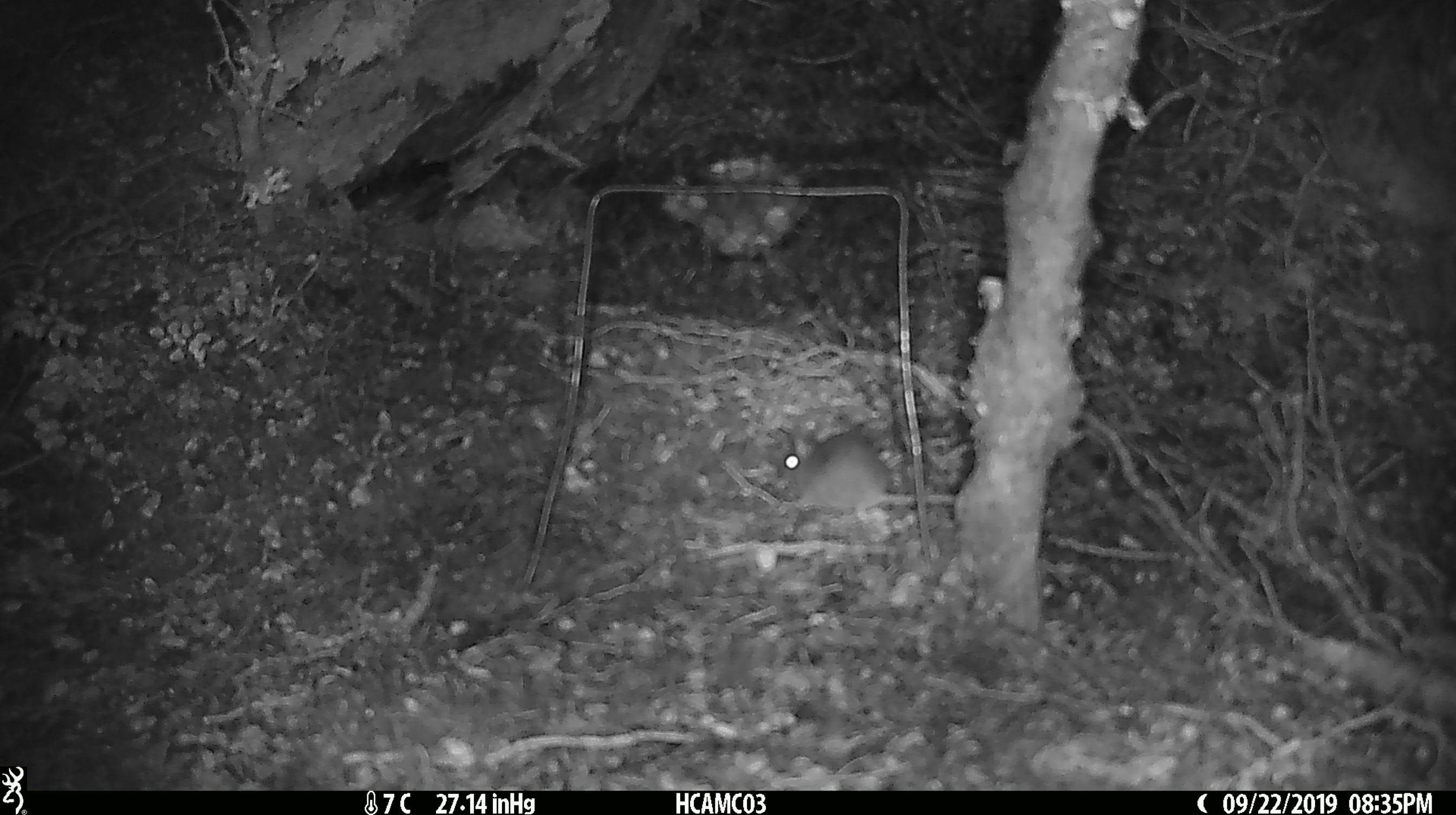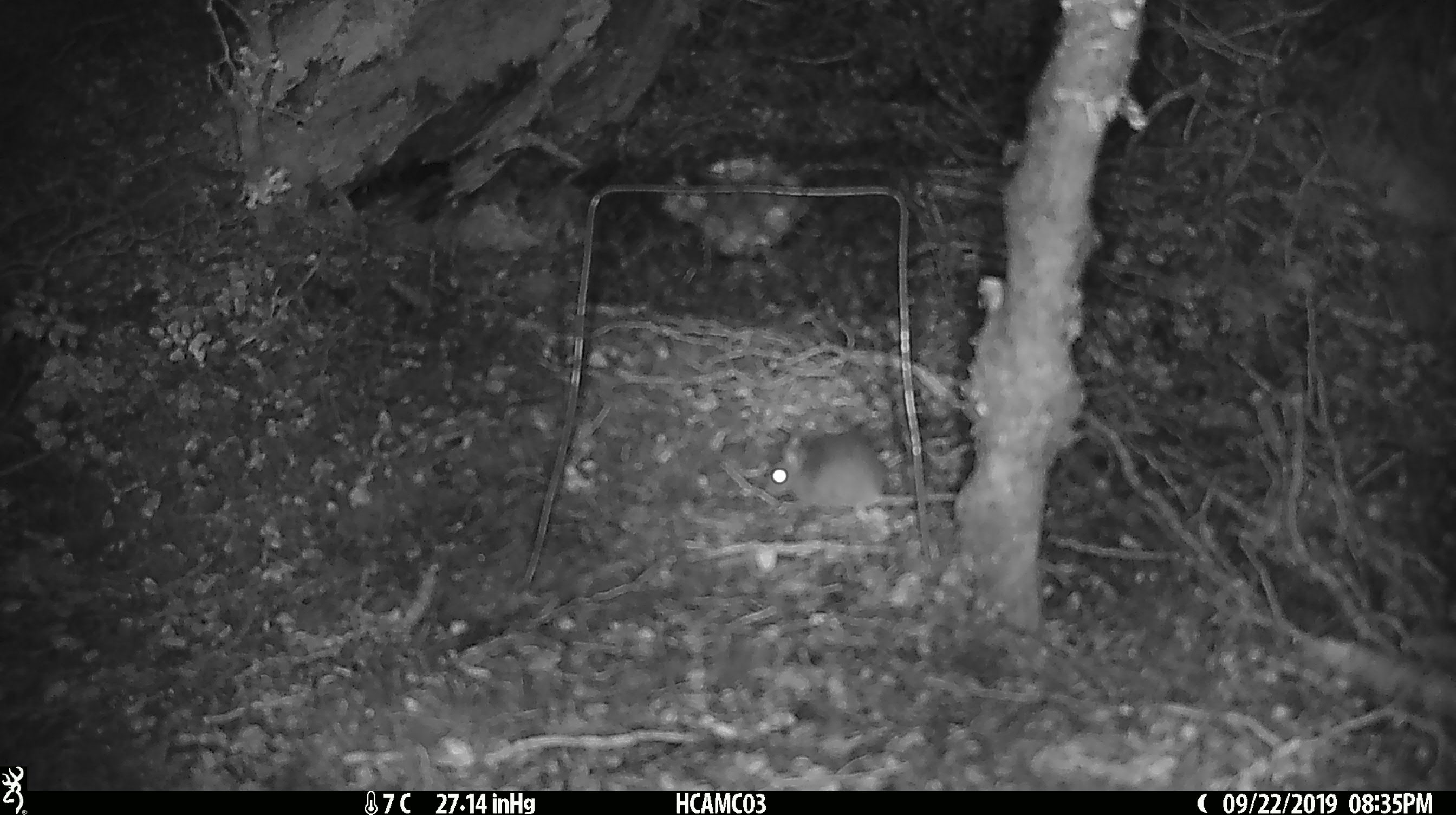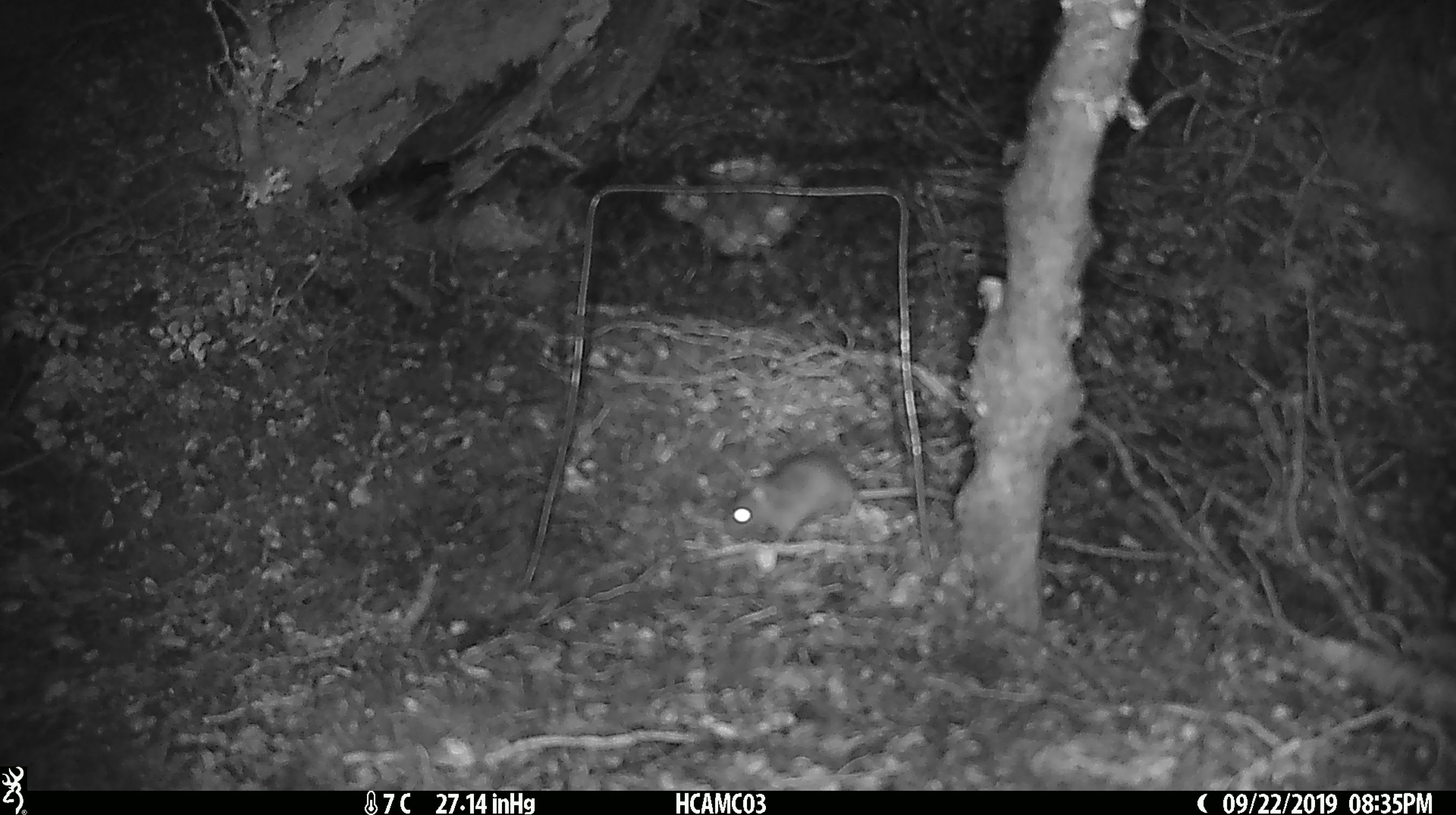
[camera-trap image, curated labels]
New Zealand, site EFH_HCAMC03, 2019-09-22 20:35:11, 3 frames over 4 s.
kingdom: Animalia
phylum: Chordata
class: Mammalia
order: Rodentia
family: Muridae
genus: Mus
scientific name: Mus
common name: mouse